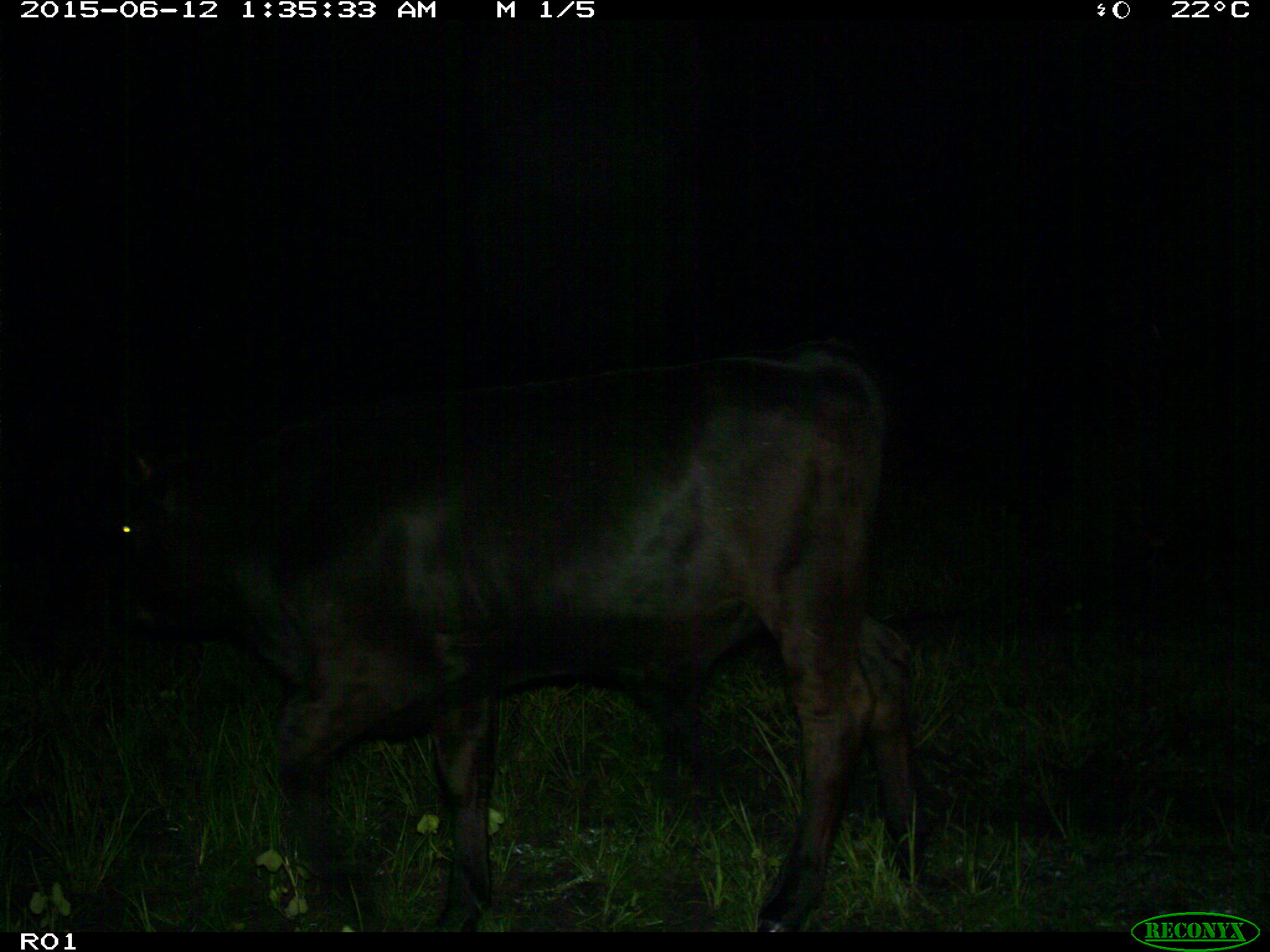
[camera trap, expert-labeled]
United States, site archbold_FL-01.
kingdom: Animalia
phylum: Chordata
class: Mammalia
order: Artiodactyla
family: Bovidae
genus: Bos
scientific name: Bos taurus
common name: domestic cow